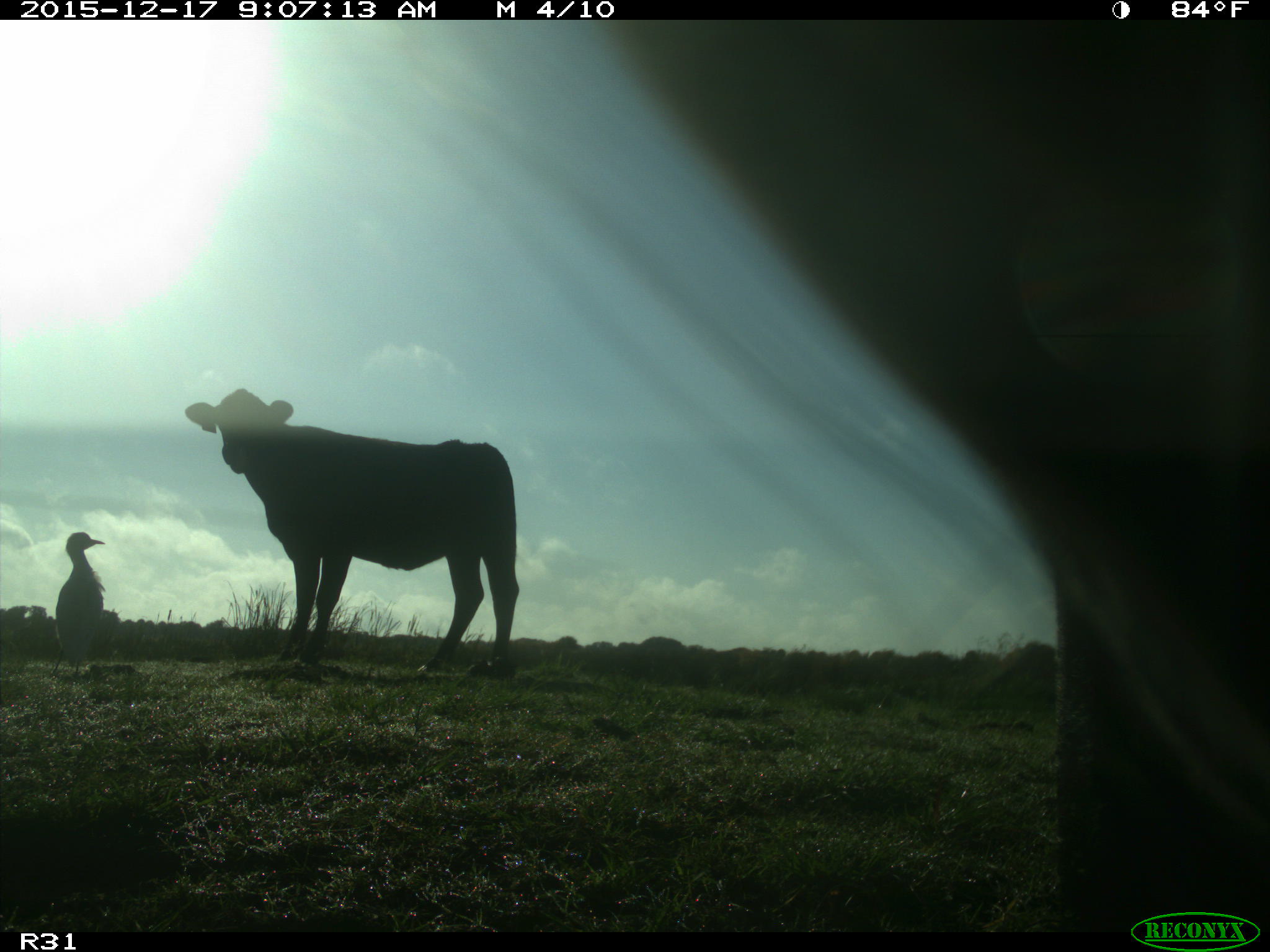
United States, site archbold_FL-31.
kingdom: Animalia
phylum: Chordata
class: Mammalia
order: Artiodactyla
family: Bovidae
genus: Bos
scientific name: Bos taurus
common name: domestic cow